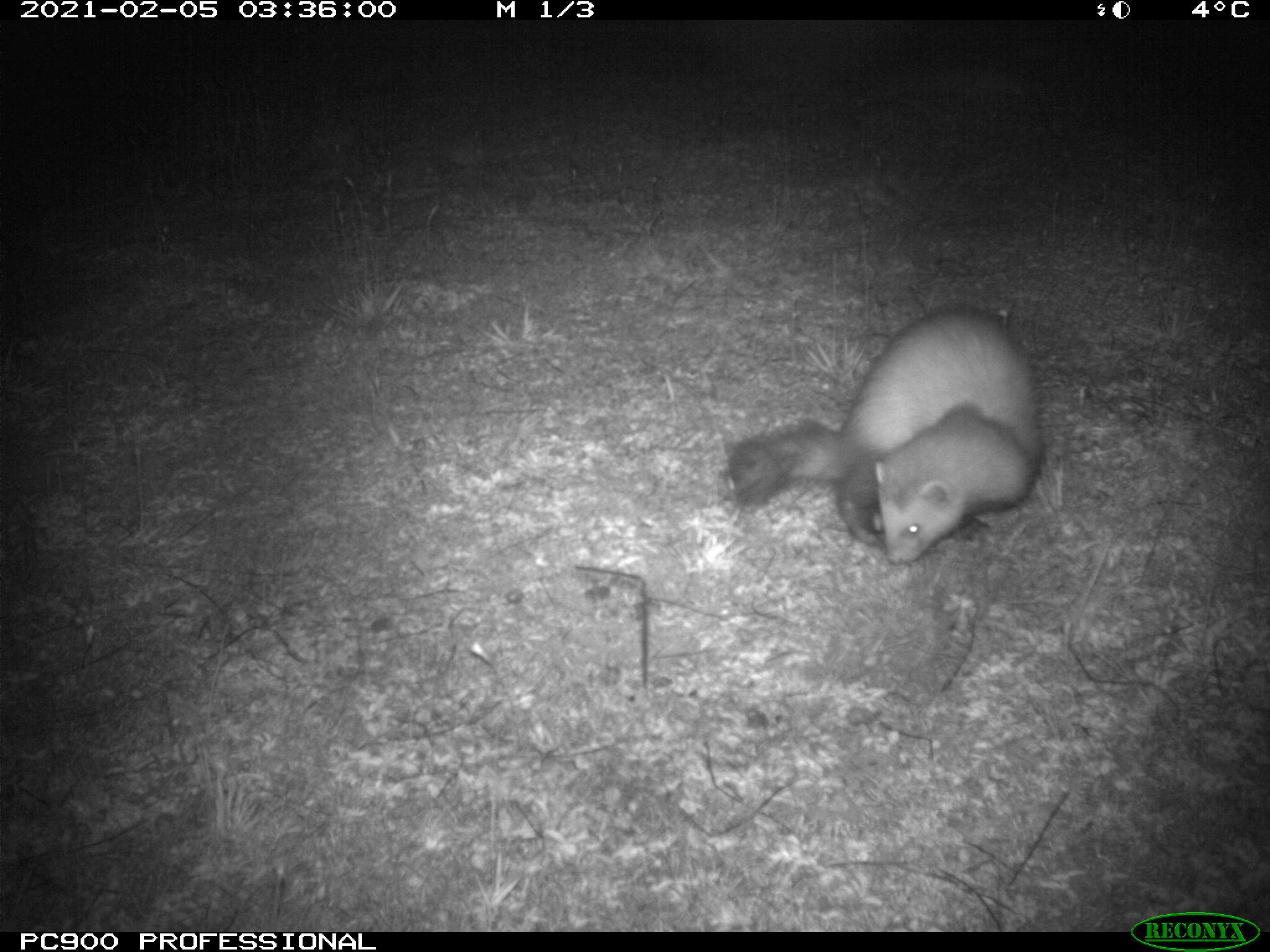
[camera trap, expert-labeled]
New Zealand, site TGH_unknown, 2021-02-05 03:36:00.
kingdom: Animalia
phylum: Chordata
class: Mammalia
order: Carnivora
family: Mustelidae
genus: Mustela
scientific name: Mustela furo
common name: ferret